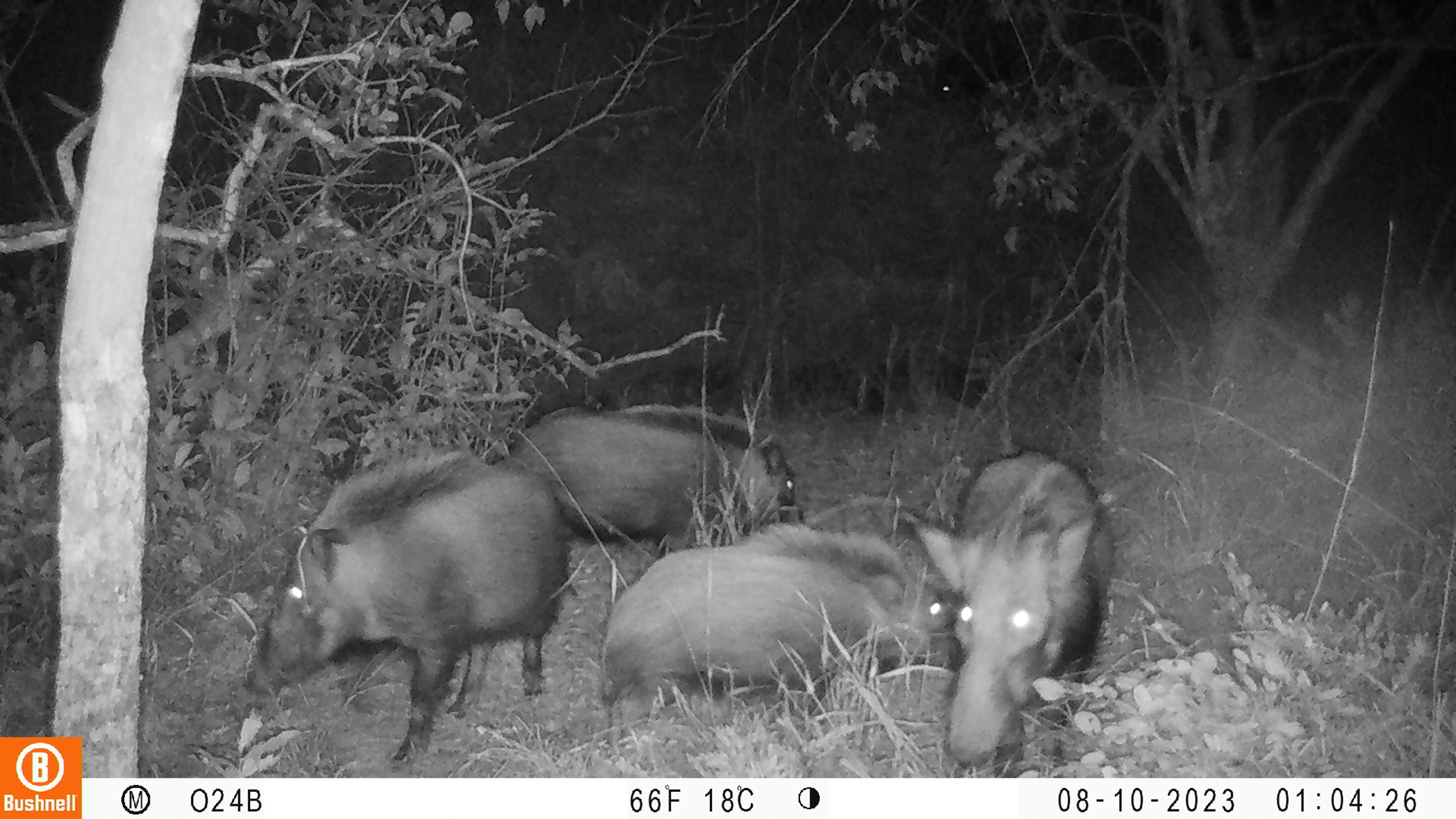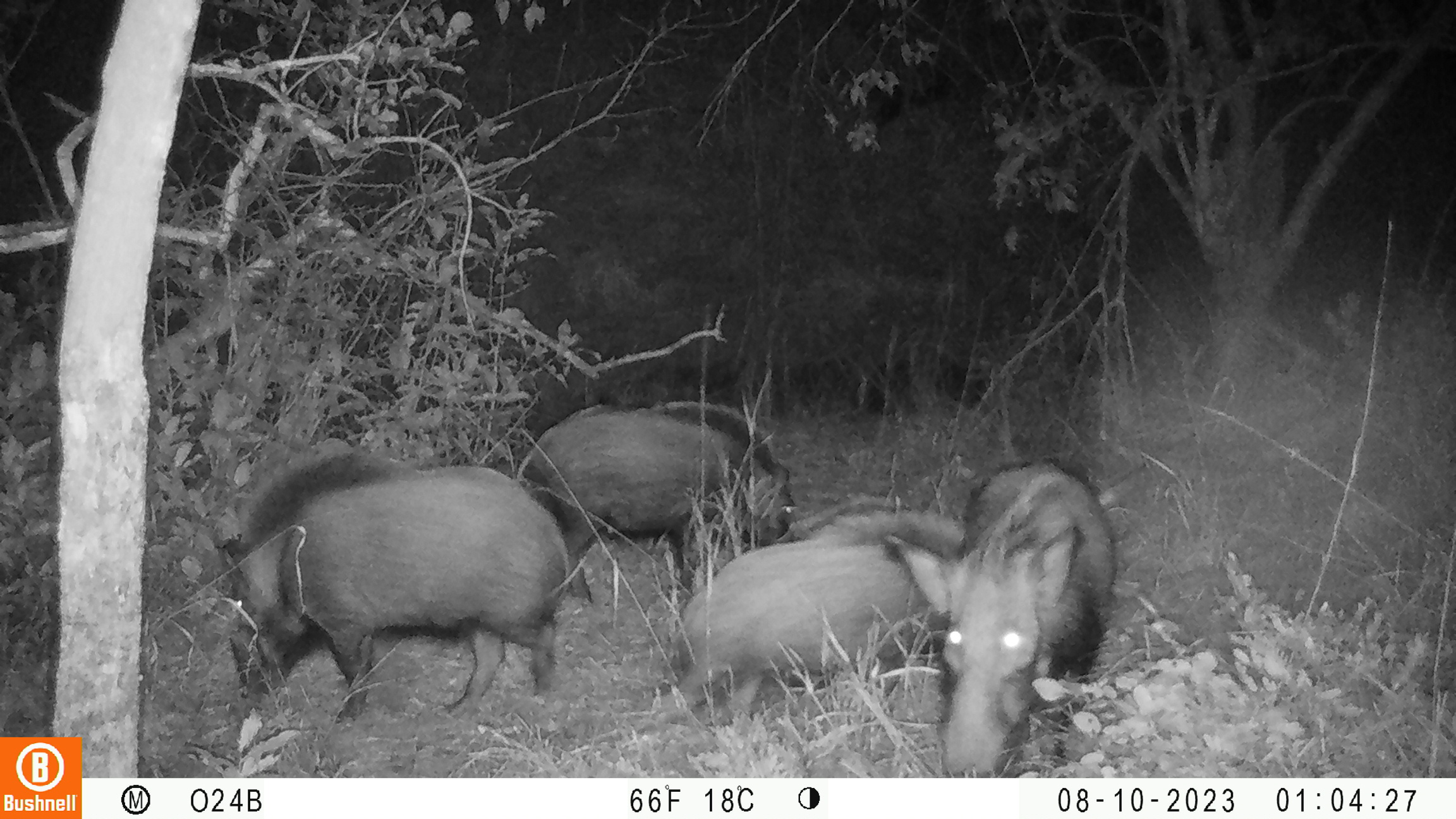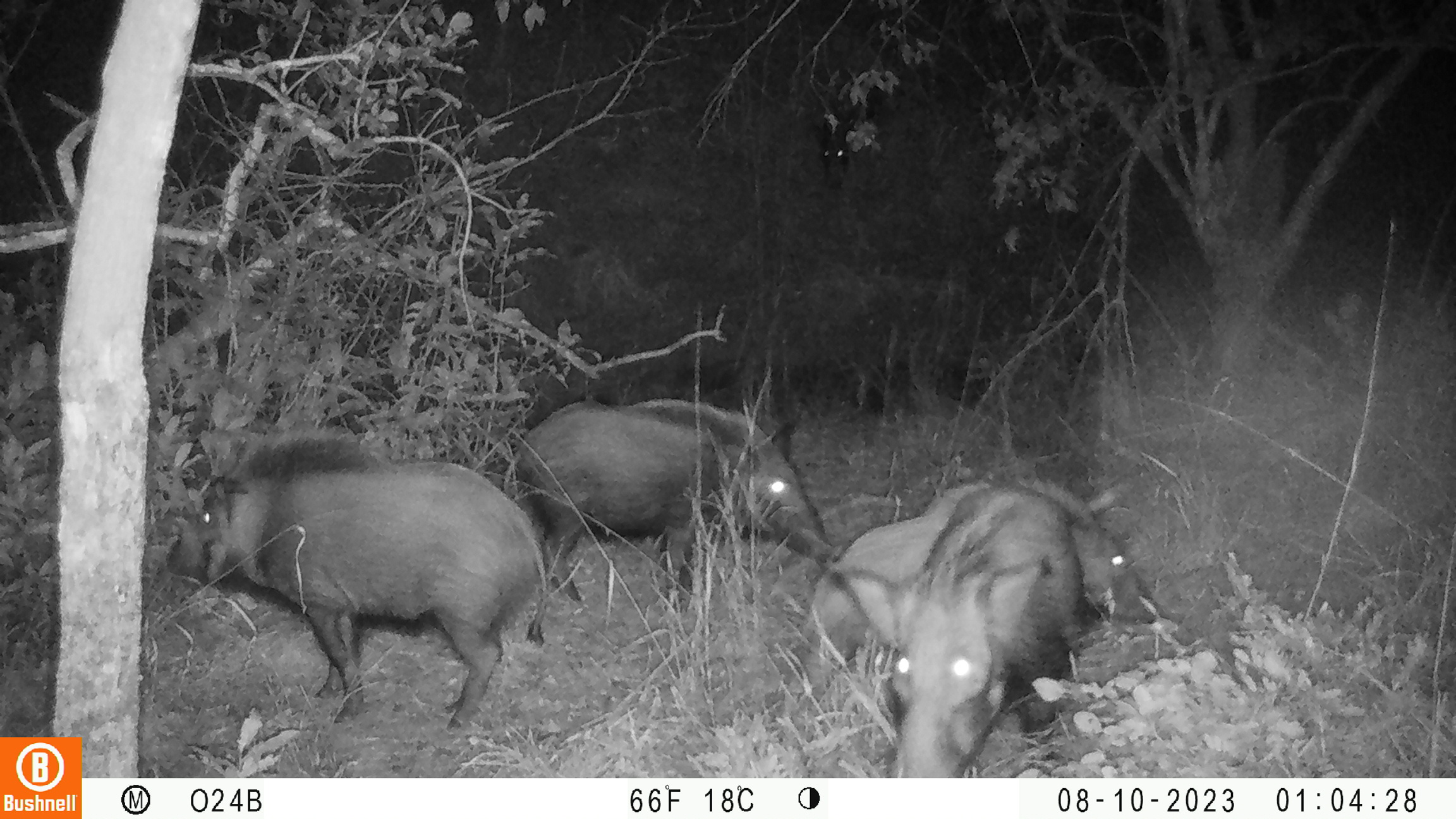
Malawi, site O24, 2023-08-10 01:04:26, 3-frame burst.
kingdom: Animalia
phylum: Chordata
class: Mammalia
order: Artiodactyla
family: Suidae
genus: Potamochoerus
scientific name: Potamochoerus larvatus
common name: bushpig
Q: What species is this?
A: Bushpig (Potamochoerus larvatus).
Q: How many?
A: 4.